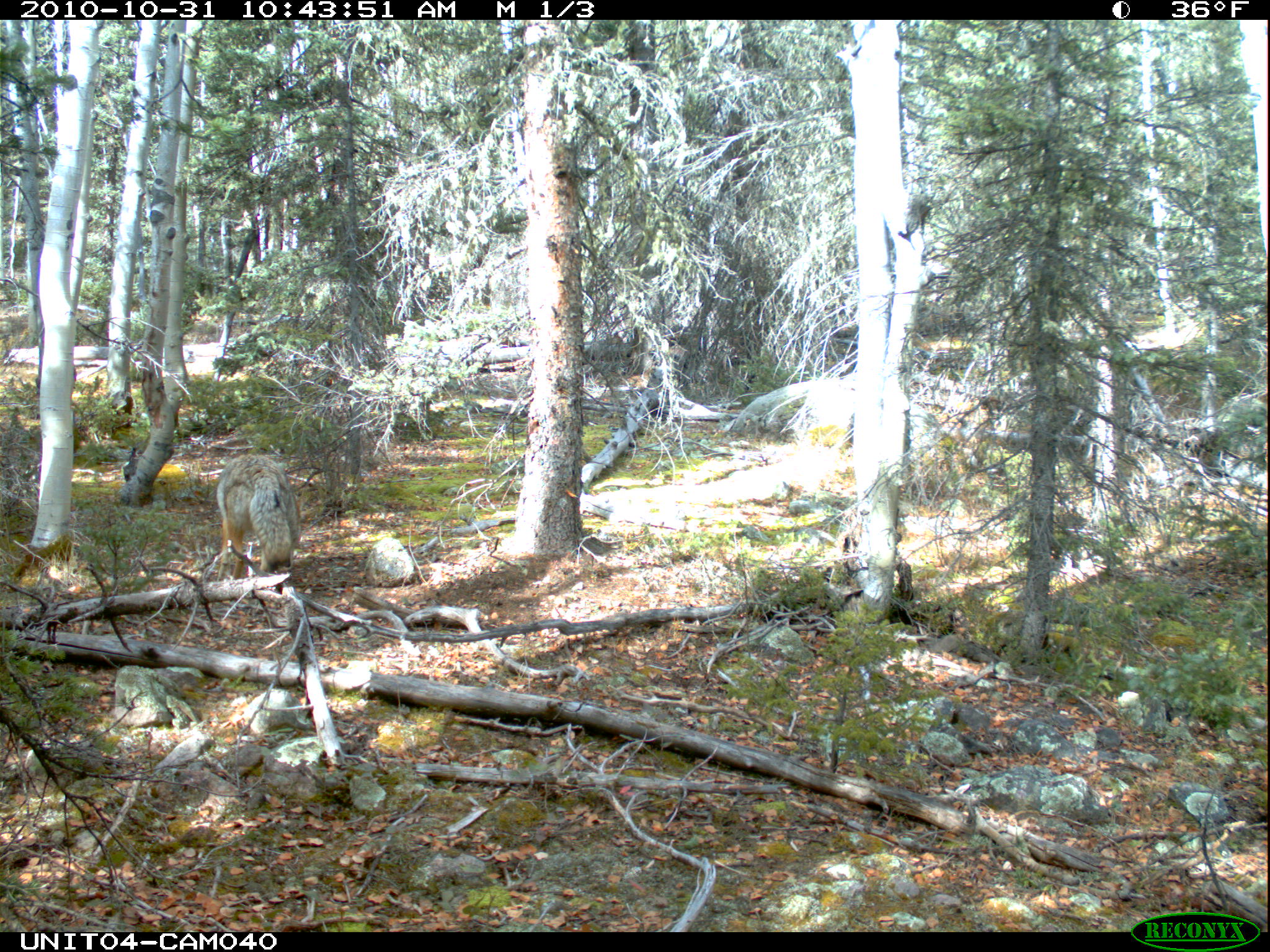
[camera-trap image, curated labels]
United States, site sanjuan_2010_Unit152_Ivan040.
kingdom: Animalia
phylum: Chordata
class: Mammalia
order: Carnivora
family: Canidae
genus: Canis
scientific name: Canis latrans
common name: coyote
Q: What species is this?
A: Canis latrans (coyote).